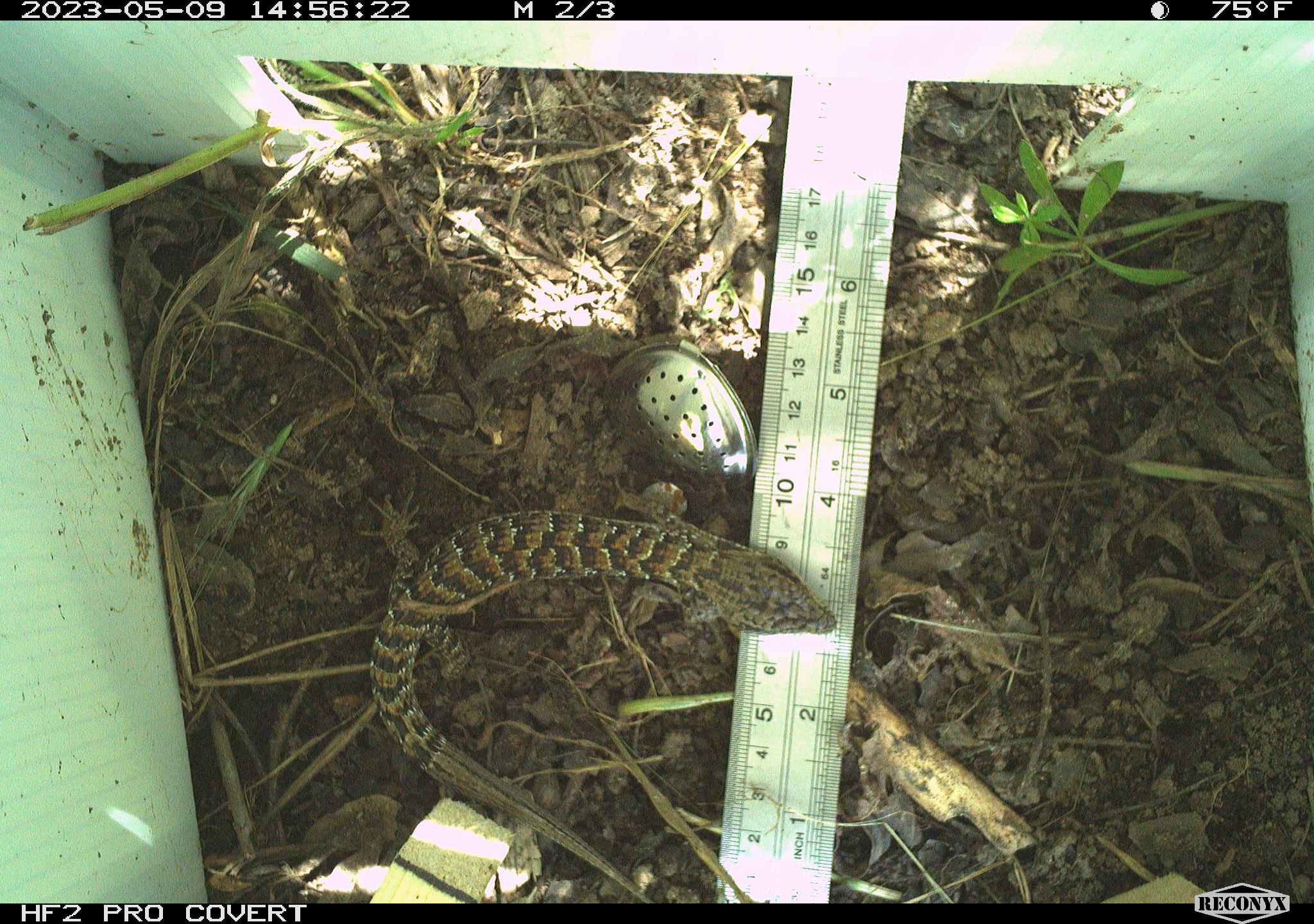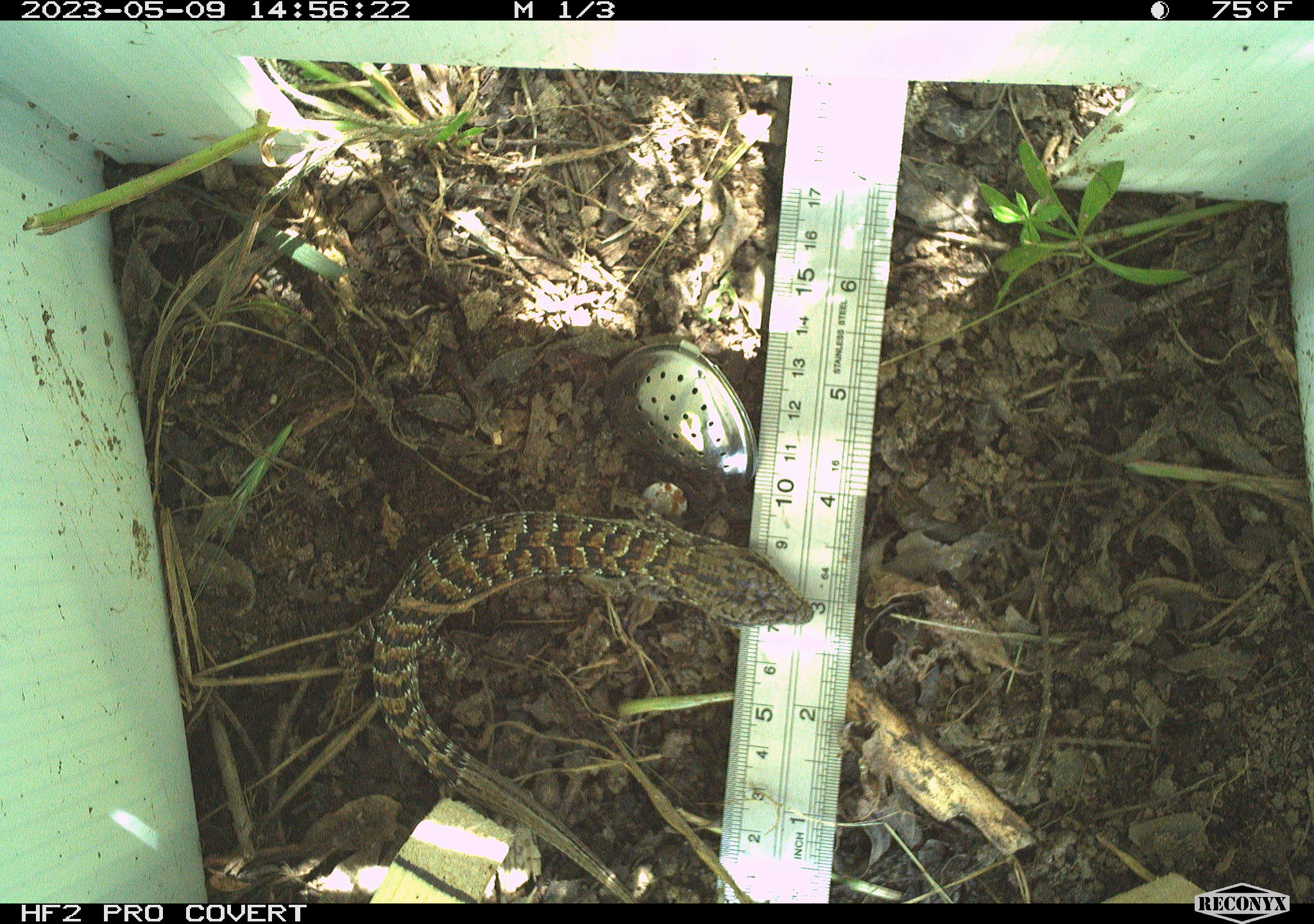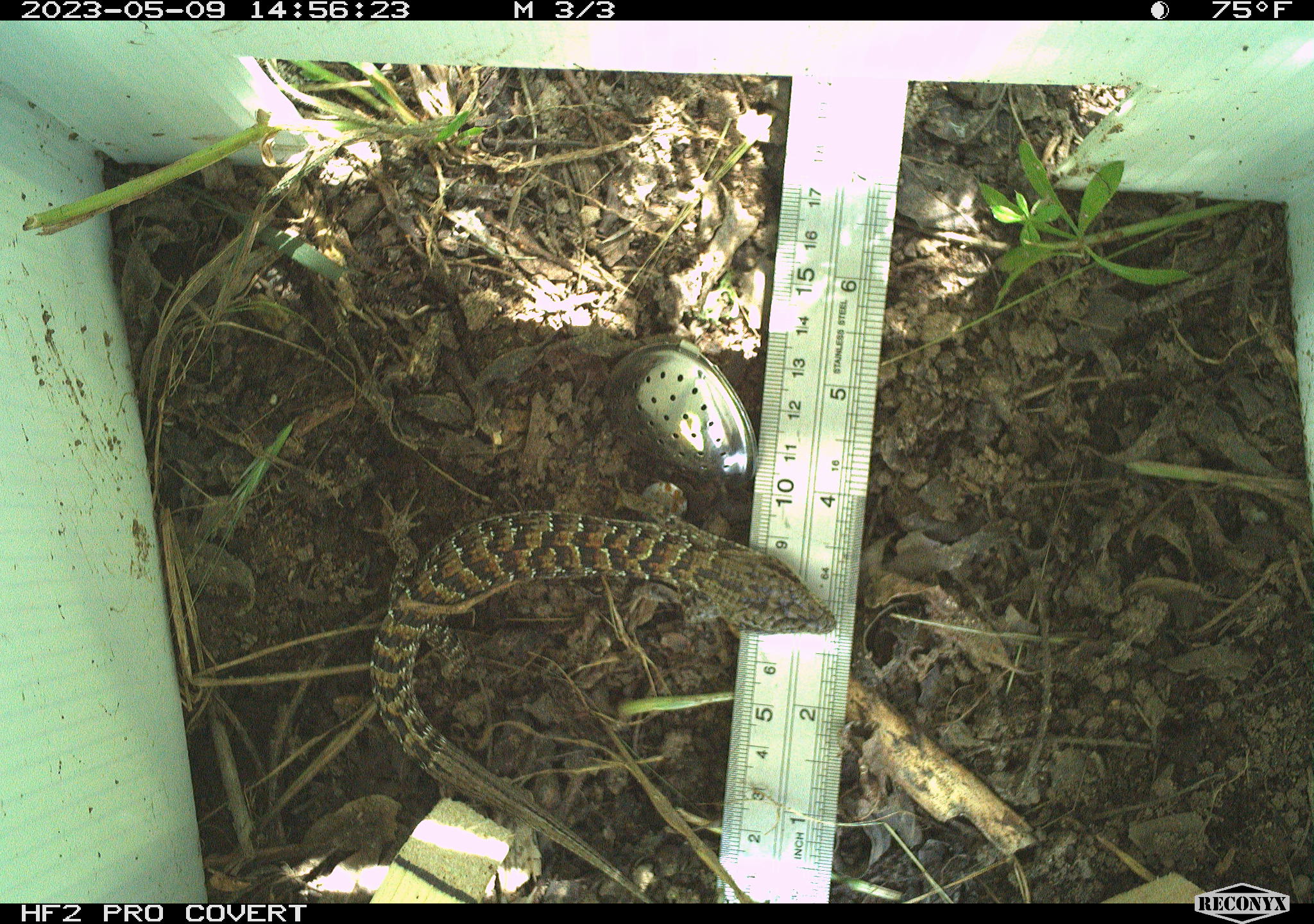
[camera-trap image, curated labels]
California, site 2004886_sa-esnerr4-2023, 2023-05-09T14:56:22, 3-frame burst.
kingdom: Animalia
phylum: Chordata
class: Reptilia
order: Squamata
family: Anguidae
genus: Elgaria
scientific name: Elgaria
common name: alligator lizards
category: elgaria species